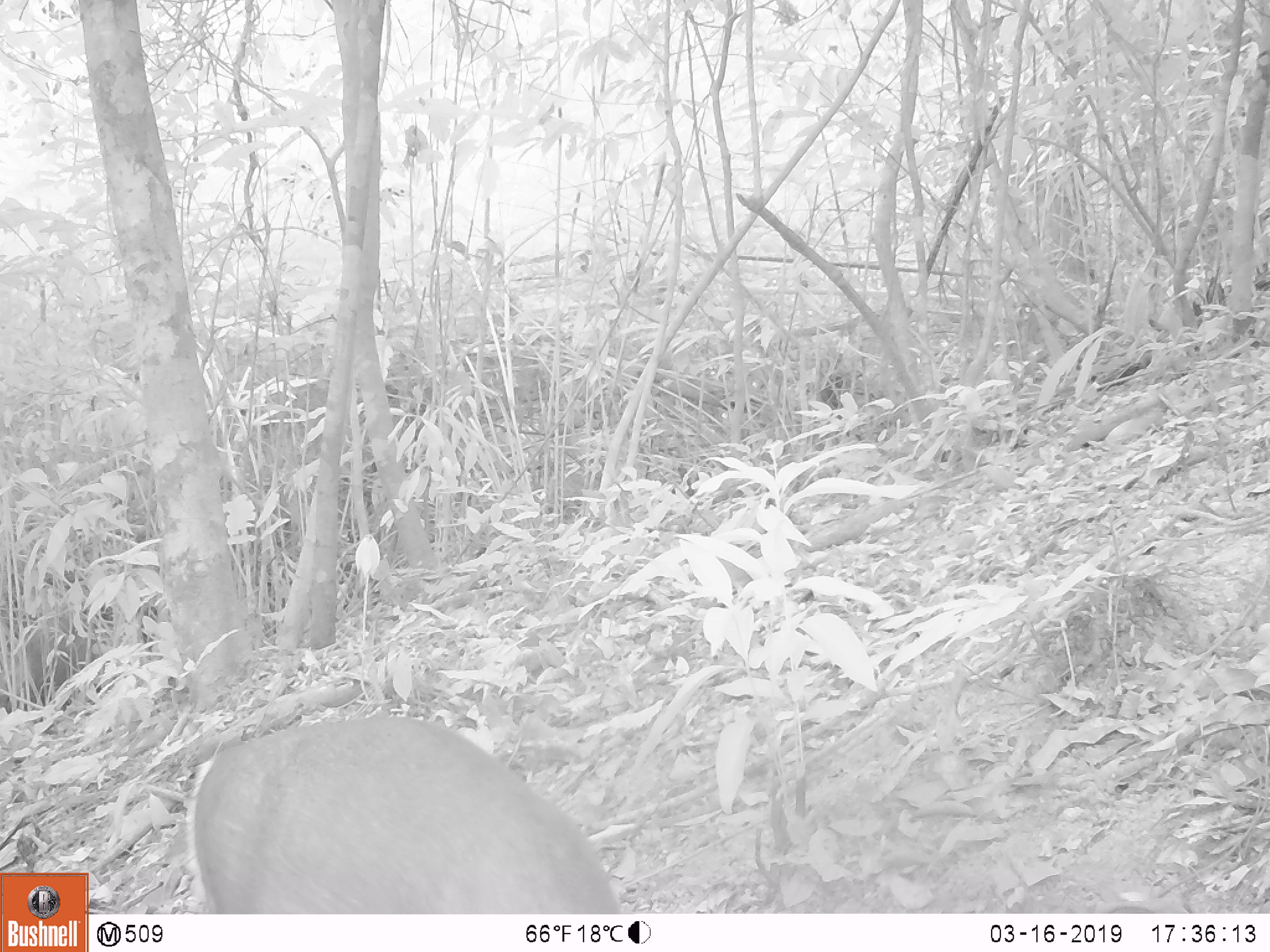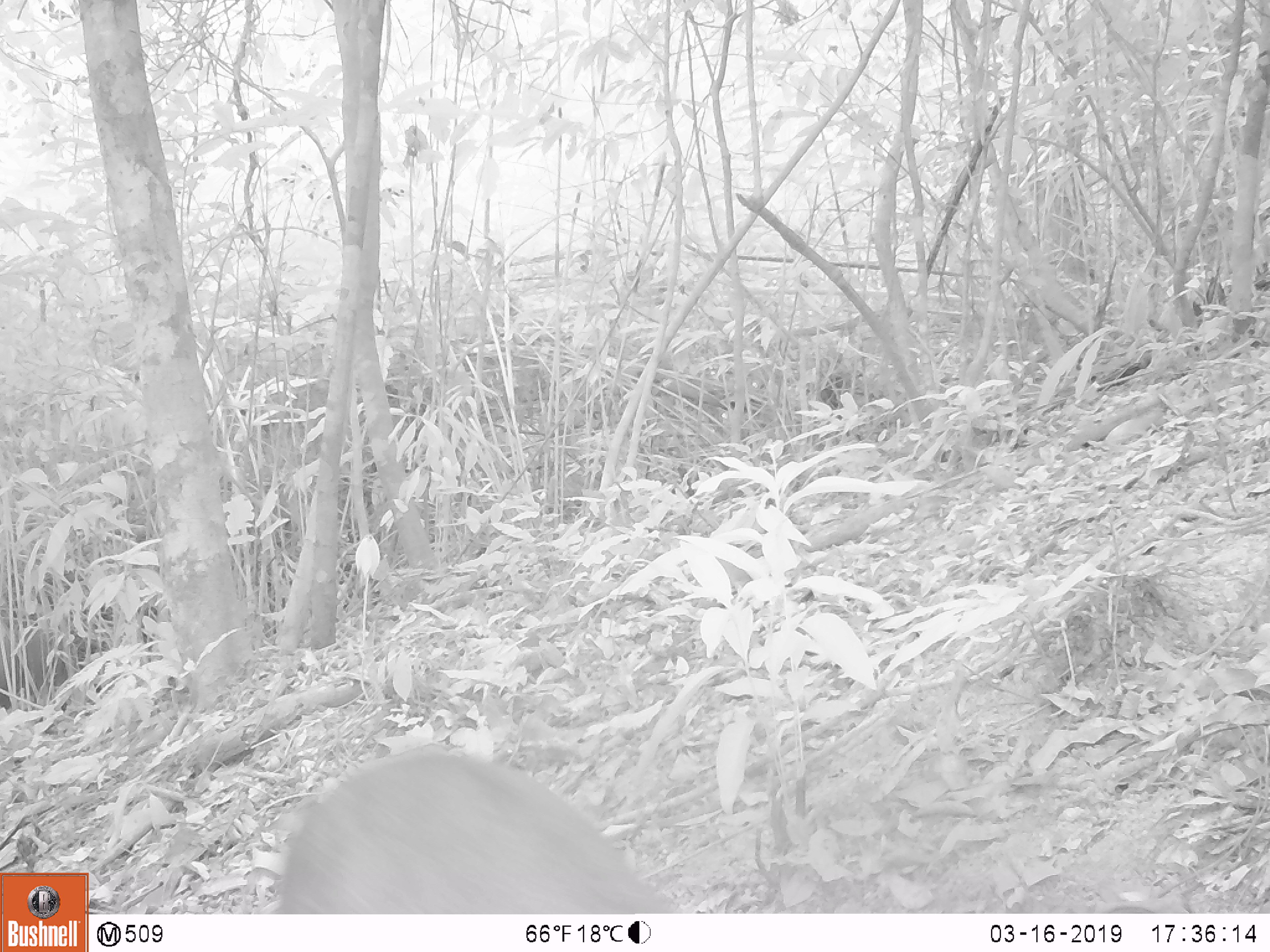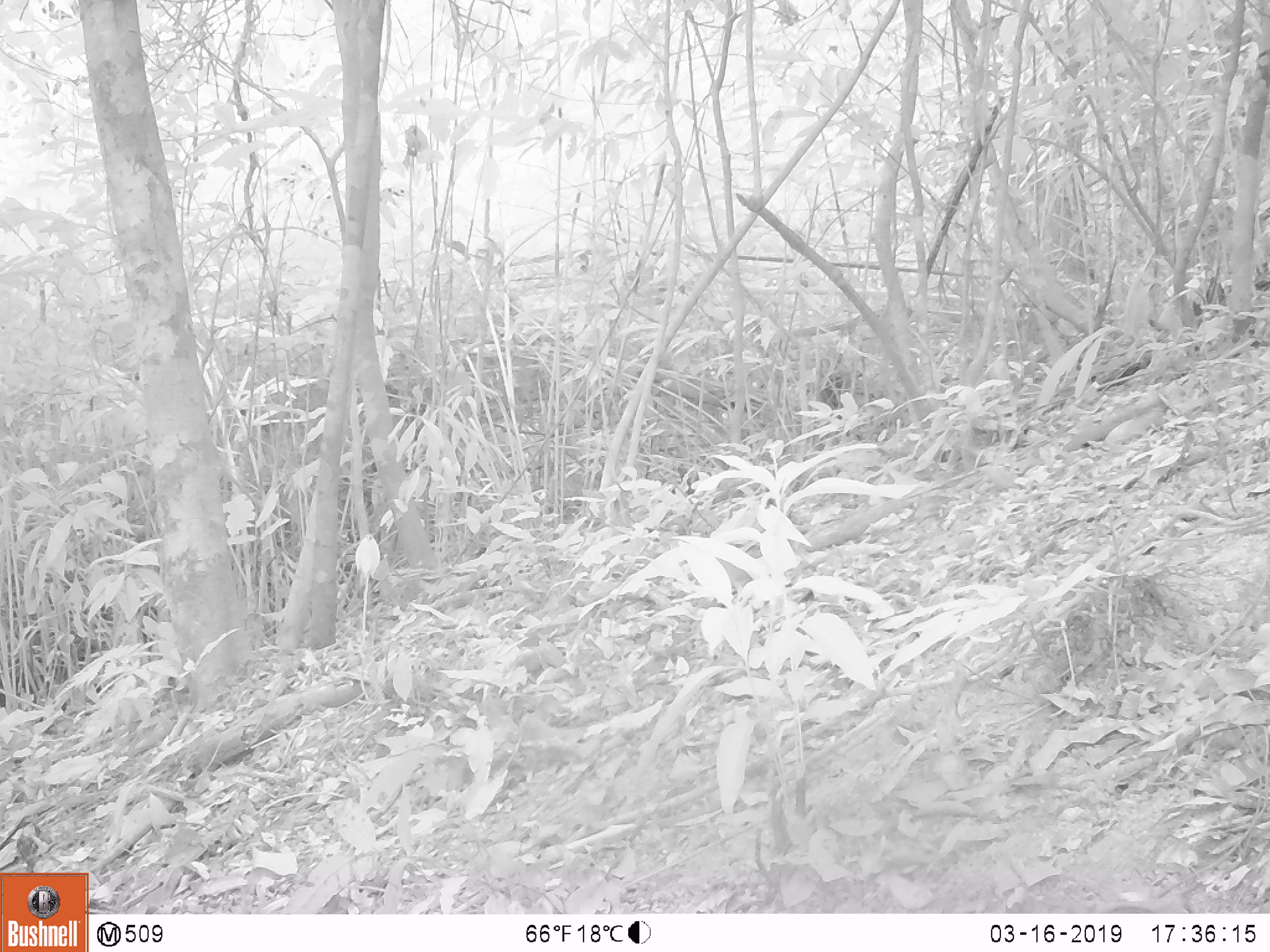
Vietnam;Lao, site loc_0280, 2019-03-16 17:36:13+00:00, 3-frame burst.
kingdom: Animalia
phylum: Chordata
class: Mammalia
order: Artiodactyla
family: Cervidae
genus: Muntiacus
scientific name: Muntiacus rooseveltorum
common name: roosevelt's muntjac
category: roosevelts muntjac group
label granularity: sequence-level